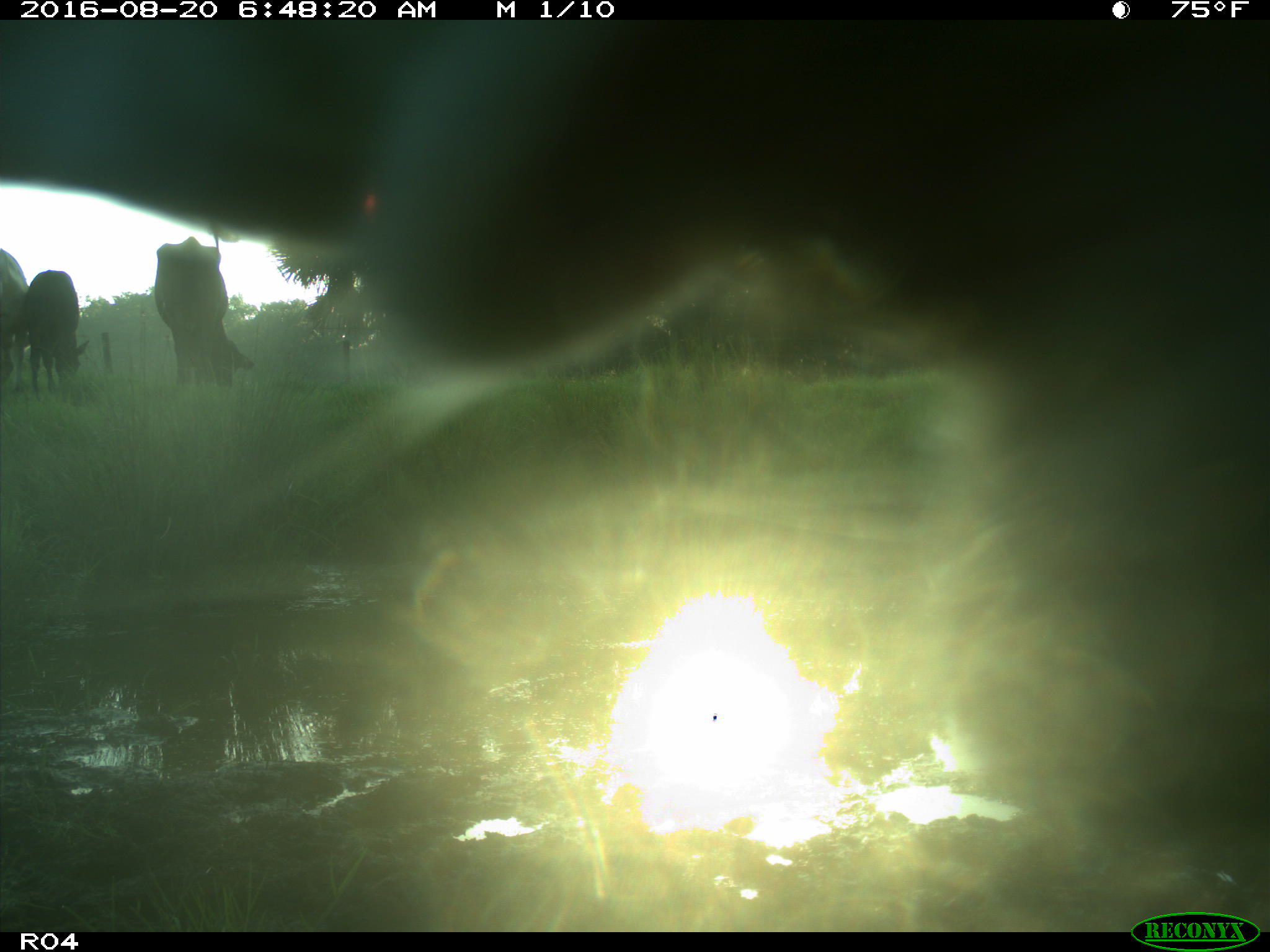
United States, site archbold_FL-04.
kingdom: Animalia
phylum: Chordata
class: Mammalia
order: Artiodactyla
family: Bovidae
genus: Bos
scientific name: Bos taurus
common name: domestic cow